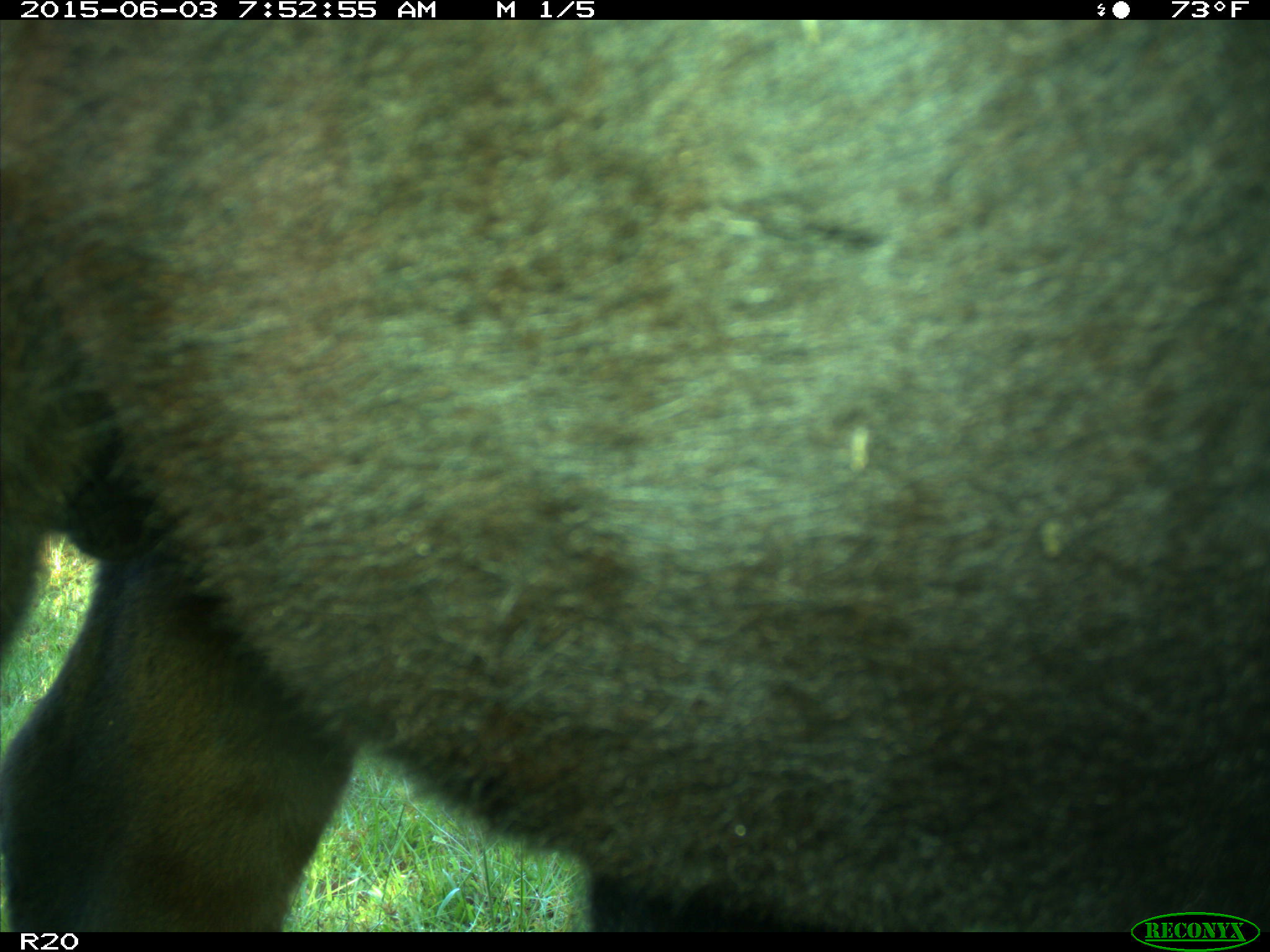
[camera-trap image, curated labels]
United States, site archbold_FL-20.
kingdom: Animalia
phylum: Chordata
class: Mammalia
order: Artiodactyla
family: Bovidae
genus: Bos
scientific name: Bos taurus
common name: domestic cow